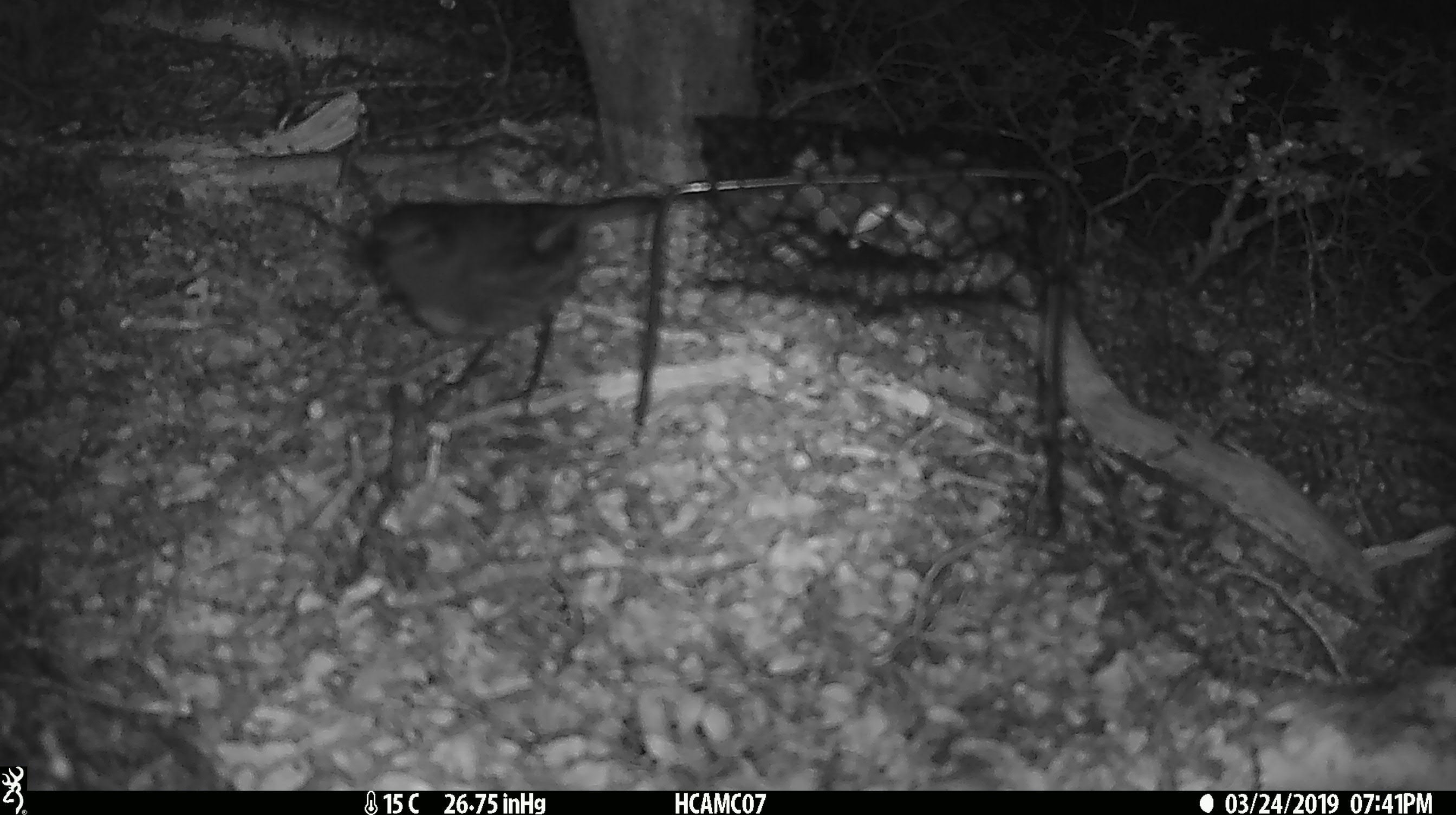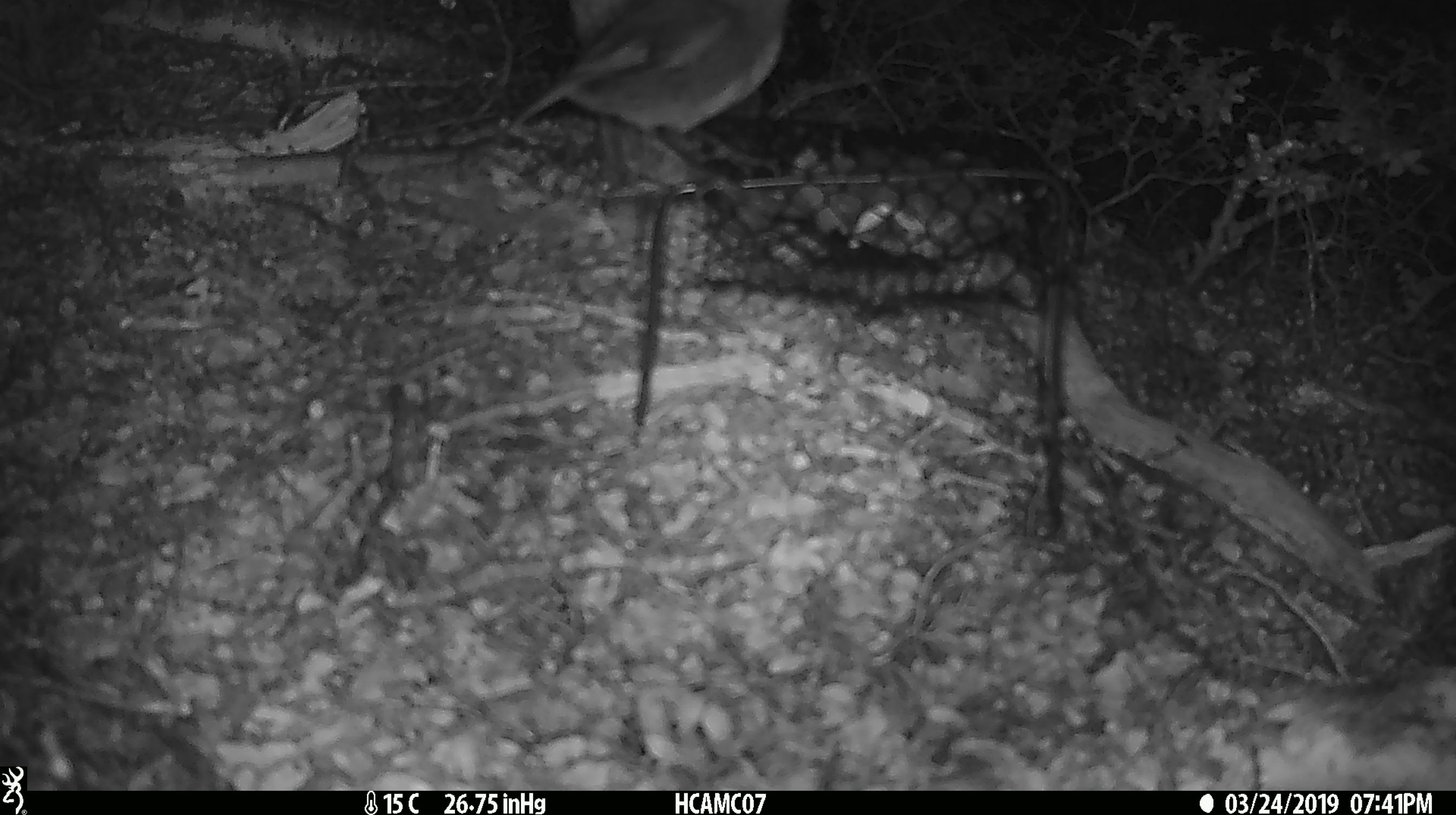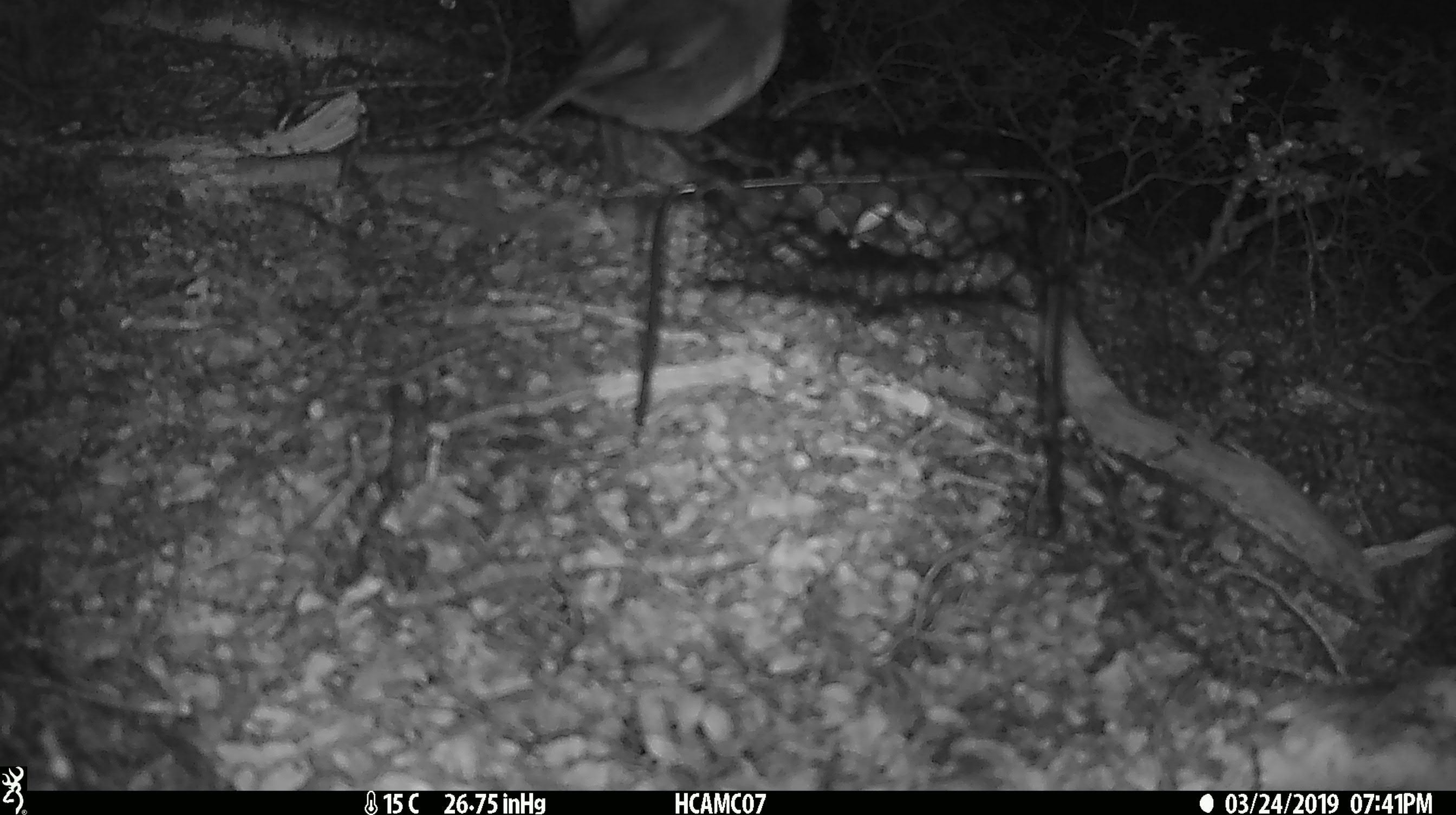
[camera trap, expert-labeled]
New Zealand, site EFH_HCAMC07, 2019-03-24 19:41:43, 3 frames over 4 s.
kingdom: Animalia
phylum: Chordata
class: Aves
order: Passeriformes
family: Petroicidae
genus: Petroica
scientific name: Petroica australis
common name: new zealand robin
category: robin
Robin (new zealand robin) (Petroica australis).